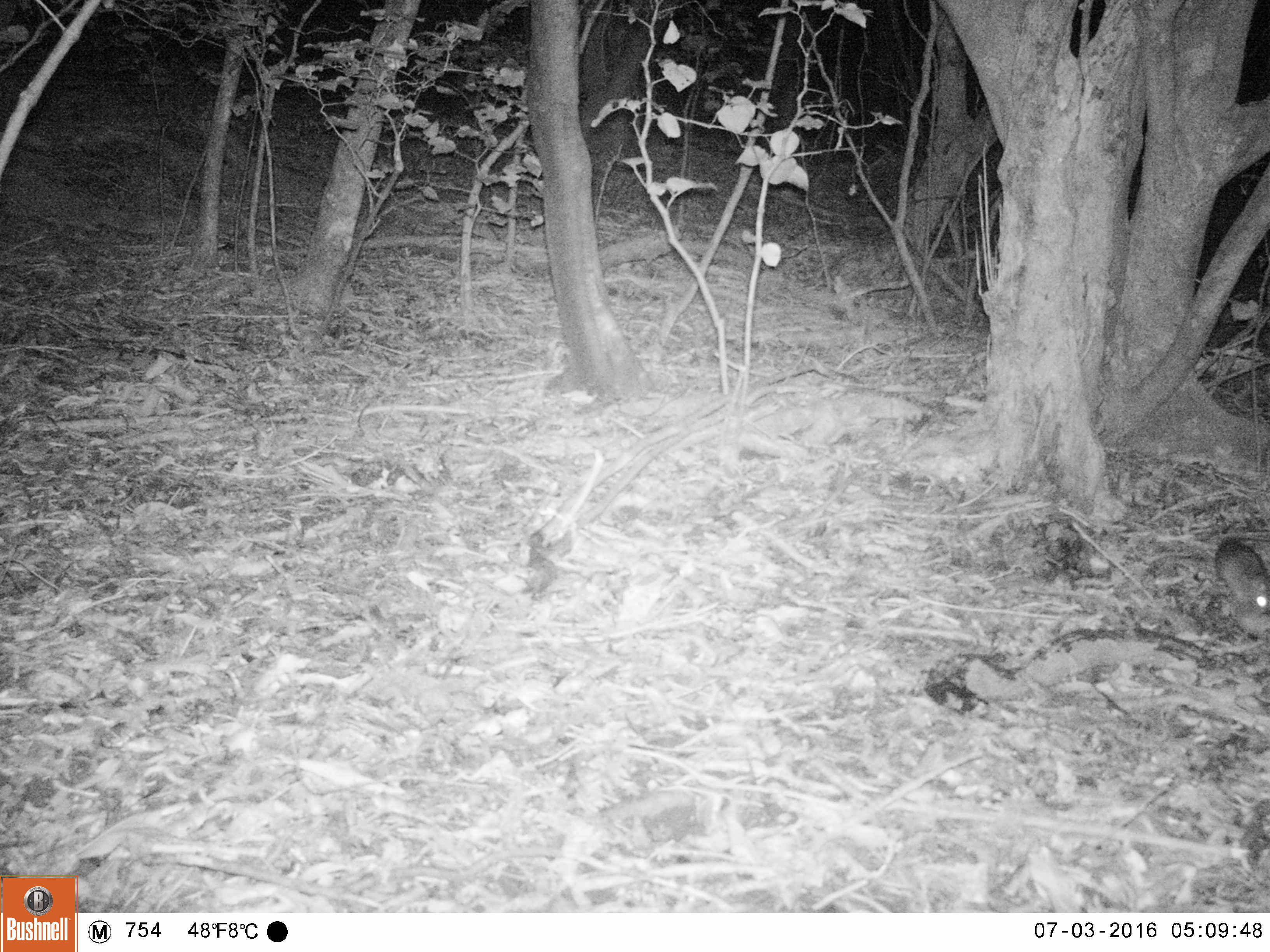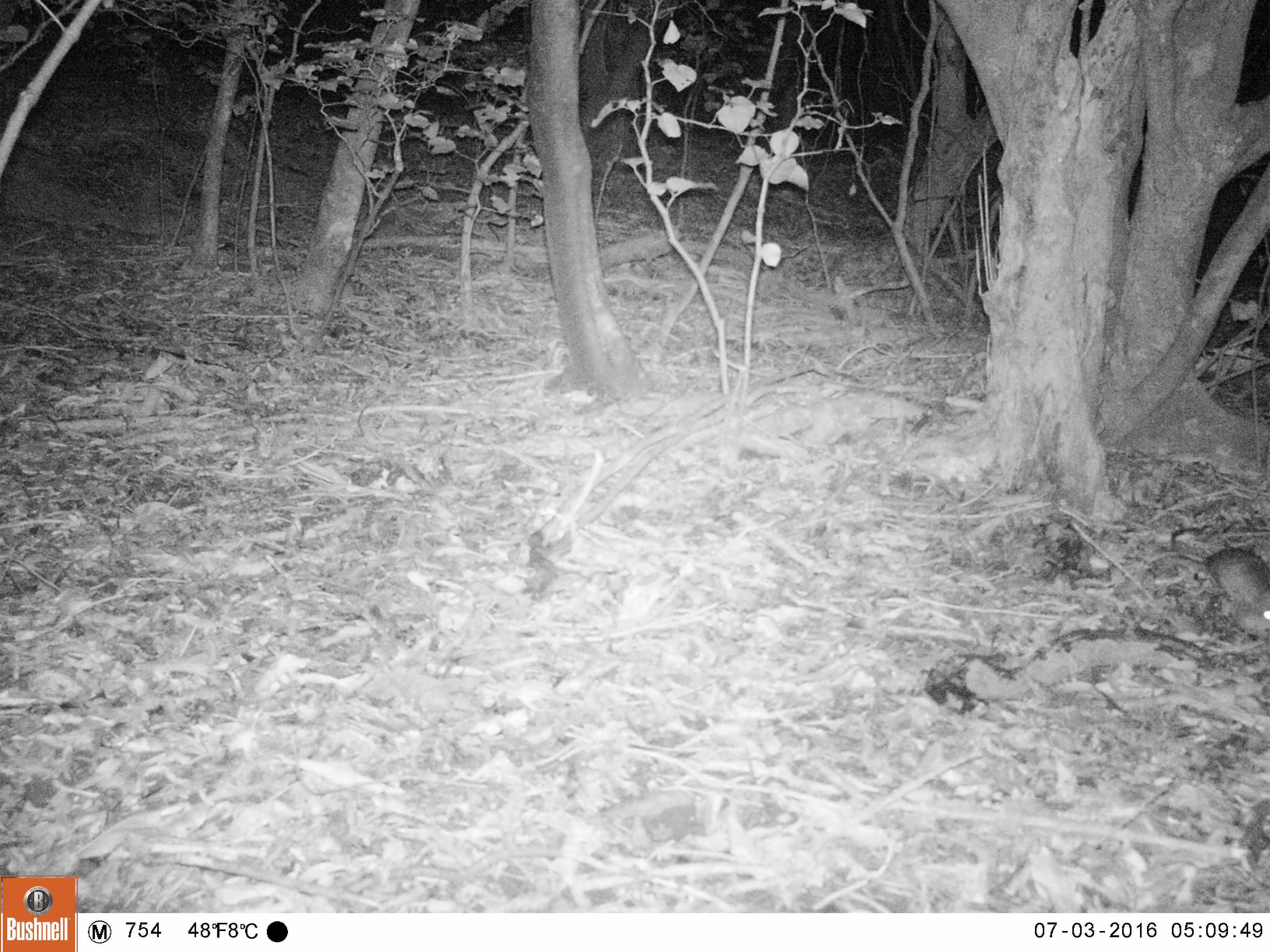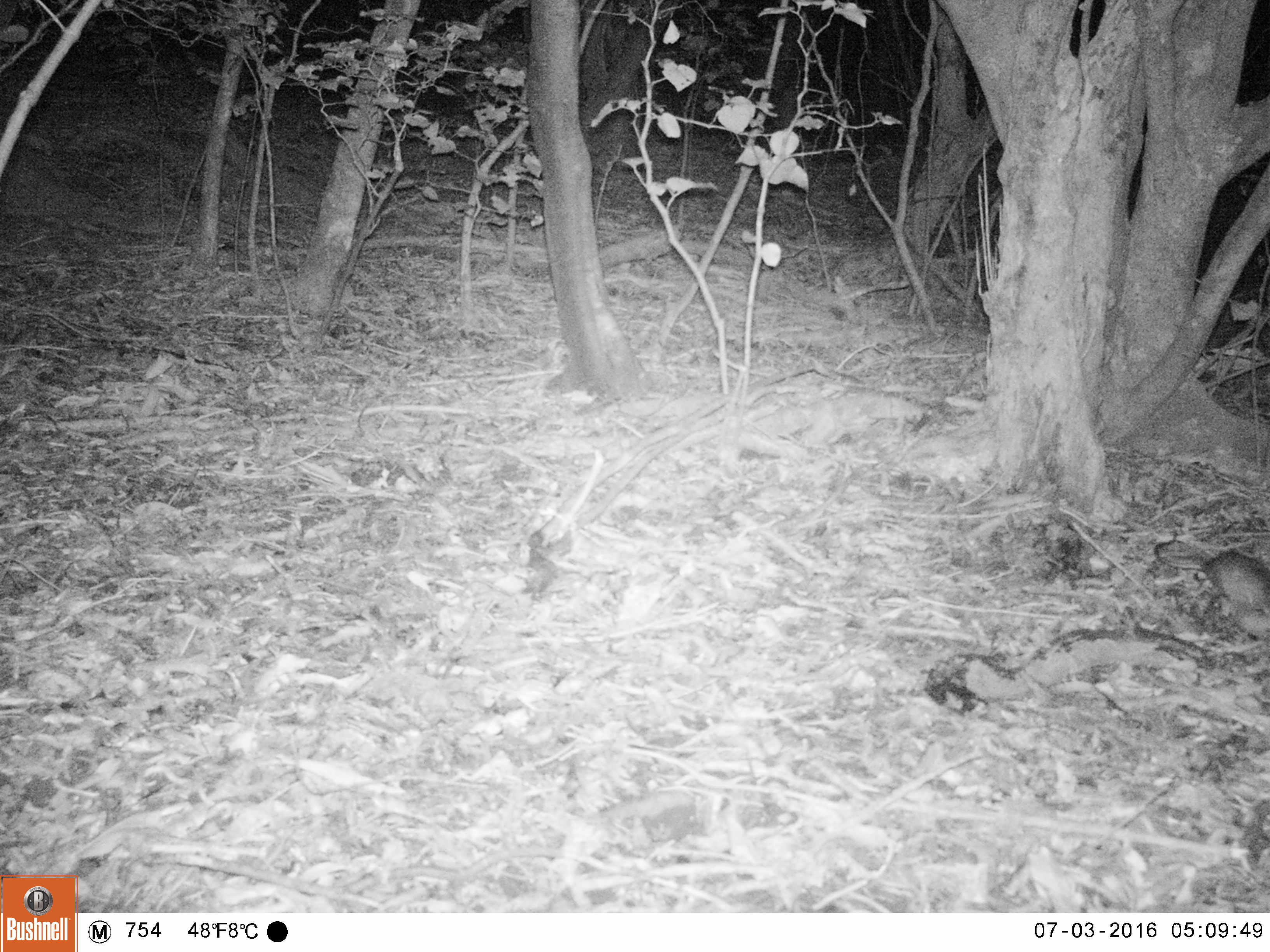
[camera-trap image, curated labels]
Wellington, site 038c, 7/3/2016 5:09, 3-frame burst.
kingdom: Animalia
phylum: Chordata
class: Mammalia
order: Rodentia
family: Muridae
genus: Rattus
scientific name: Rattus rattus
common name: ship rat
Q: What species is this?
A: Ship rat (Rattus rattus).